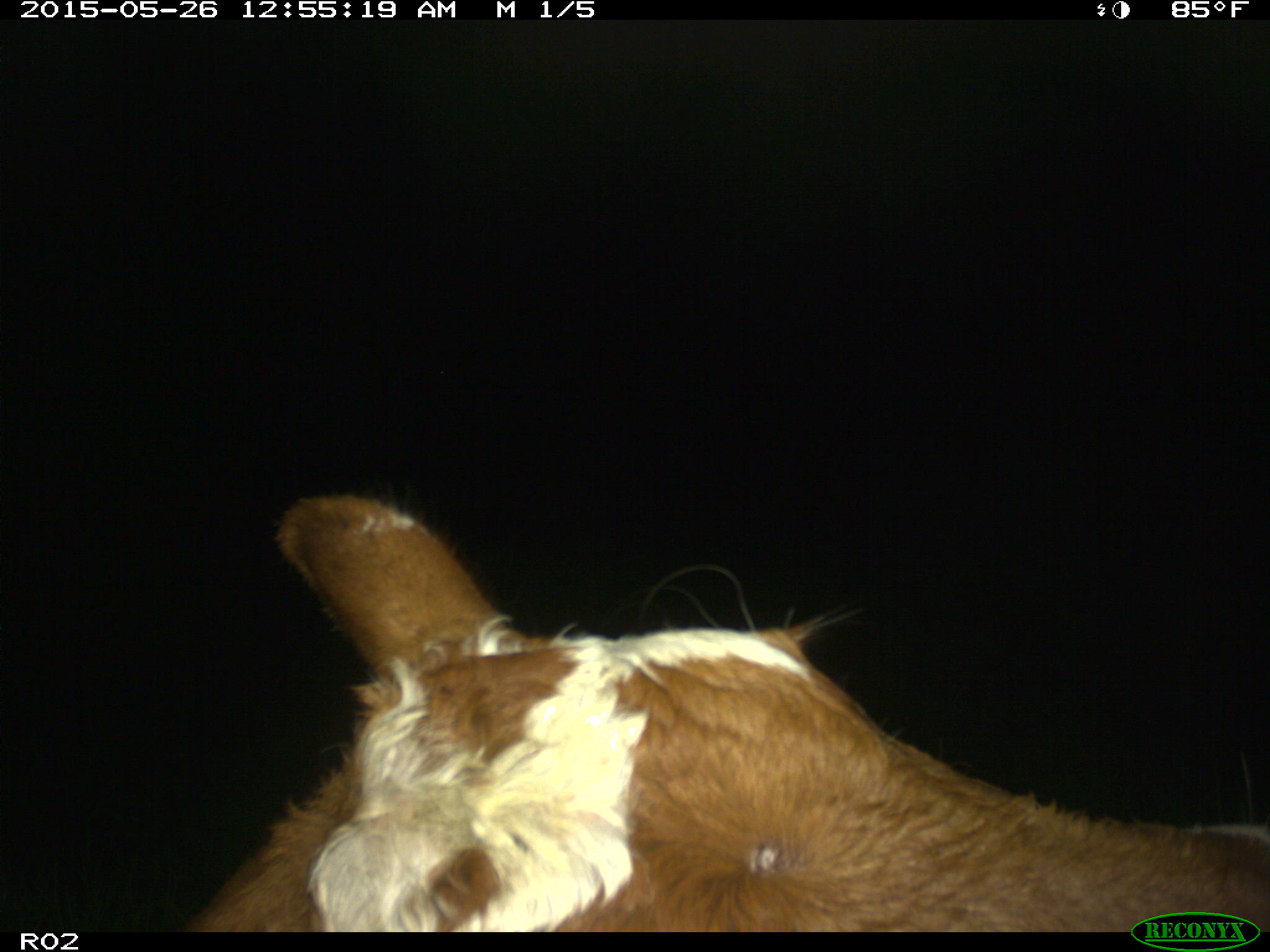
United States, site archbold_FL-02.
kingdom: Animalia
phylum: Chordata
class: Mammalia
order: Artiodactyla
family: Bovidae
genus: Bos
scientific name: Bos taurus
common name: domestic cow